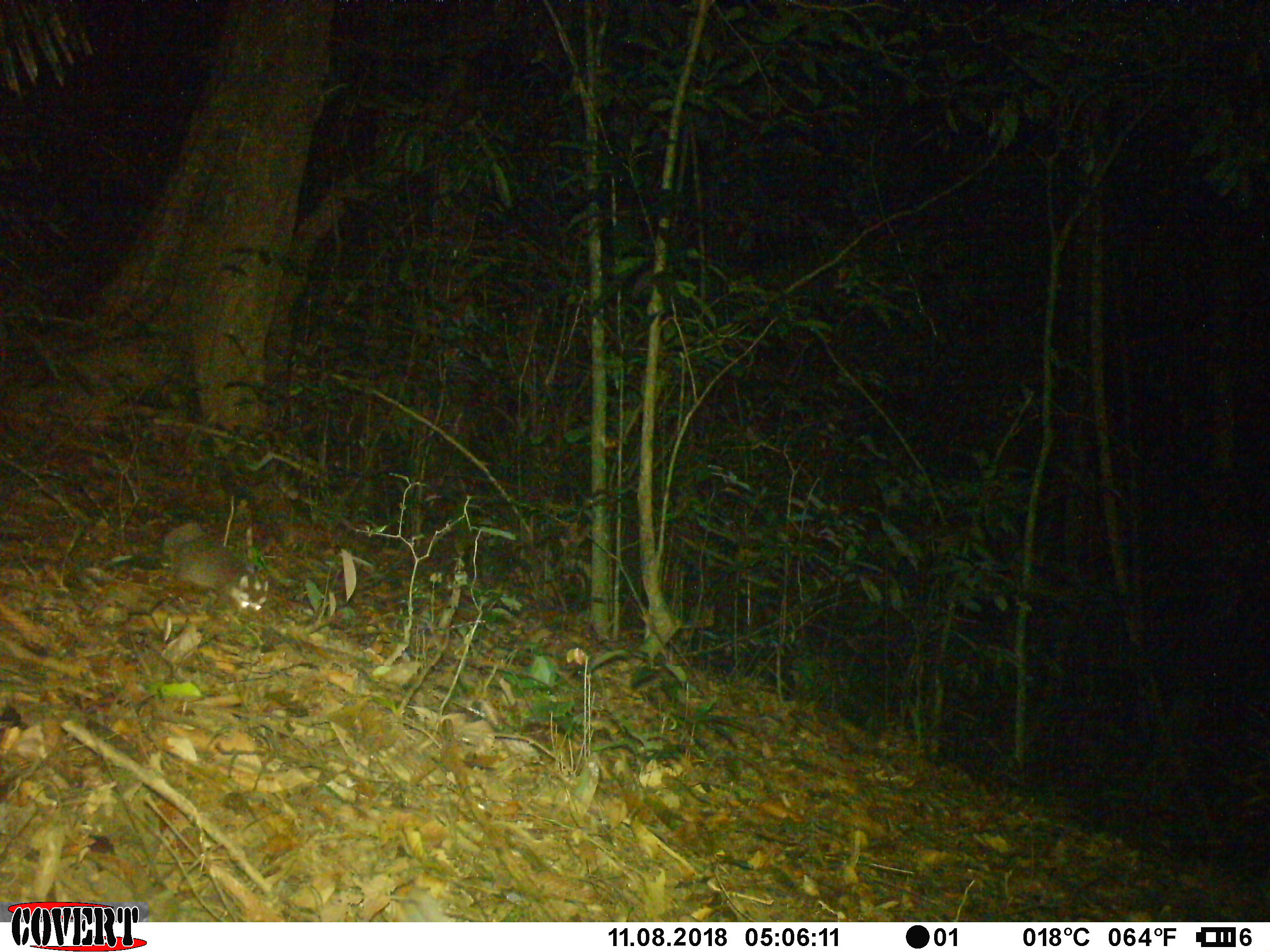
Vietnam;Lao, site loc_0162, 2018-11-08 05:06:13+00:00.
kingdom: Animalia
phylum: Chordata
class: Mammalia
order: Carnivora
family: Mustelidae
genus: Melogale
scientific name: Melogale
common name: ferret badger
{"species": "ferret badger (Melogale)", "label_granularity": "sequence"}